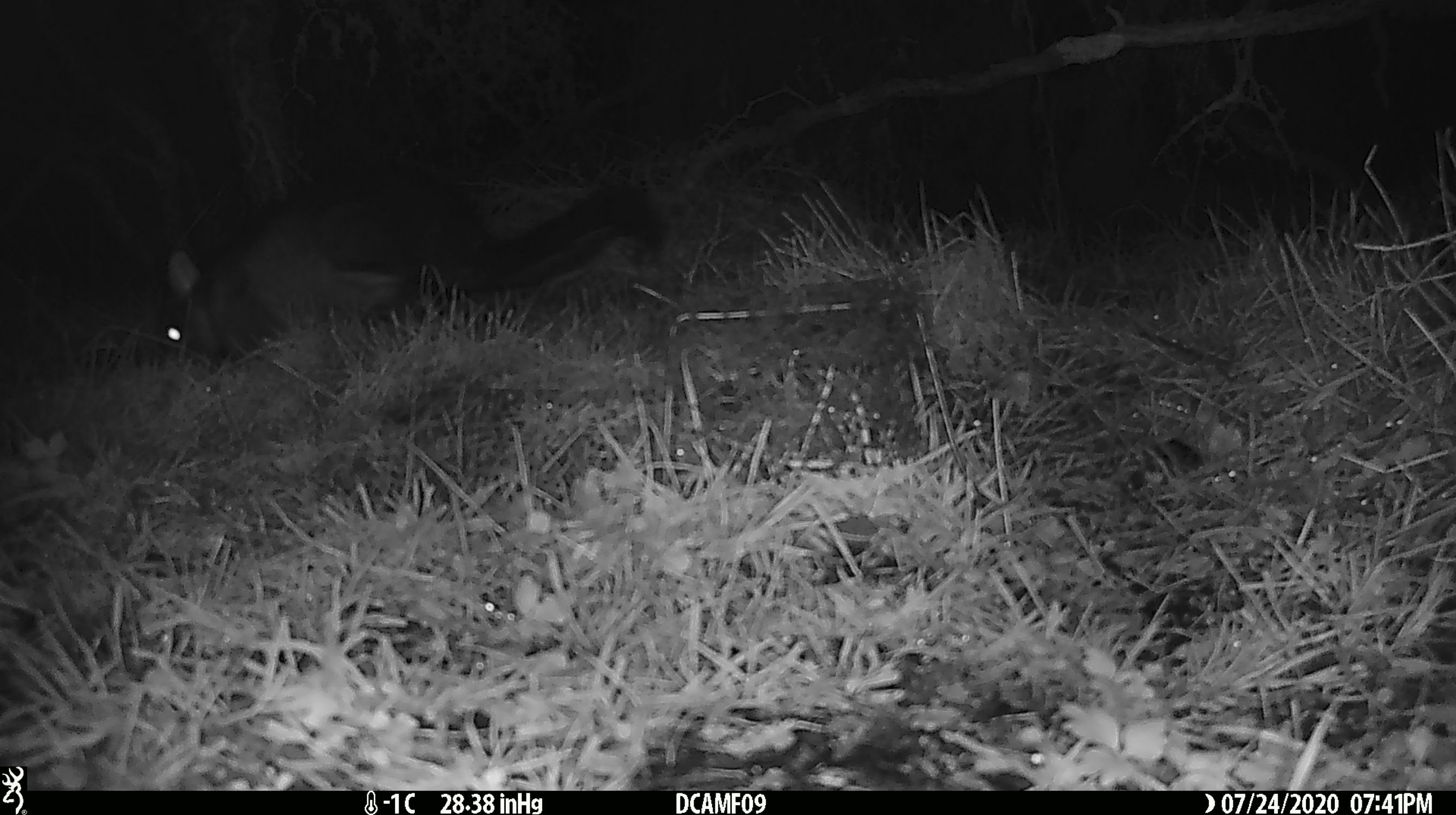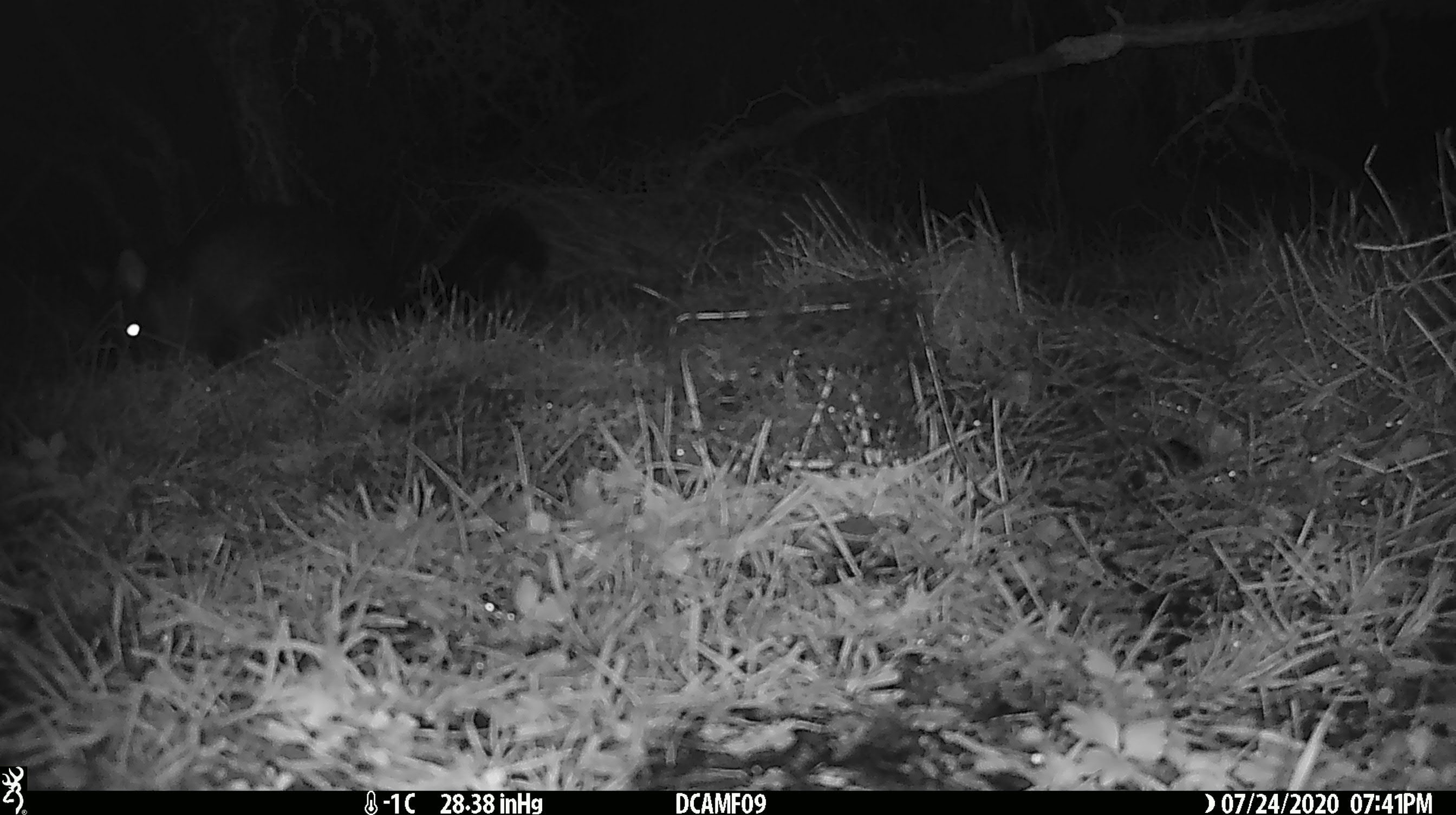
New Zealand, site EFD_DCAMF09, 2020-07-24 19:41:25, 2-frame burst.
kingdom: Animalia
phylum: Chordata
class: Mammalia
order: Diprotodontia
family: Phalangeridae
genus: Trichosurus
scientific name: Trichosurus vulpecula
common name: common brushtail possum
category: possum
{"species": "possum (common brushtail possum) (Trichosurus vulpecula)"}